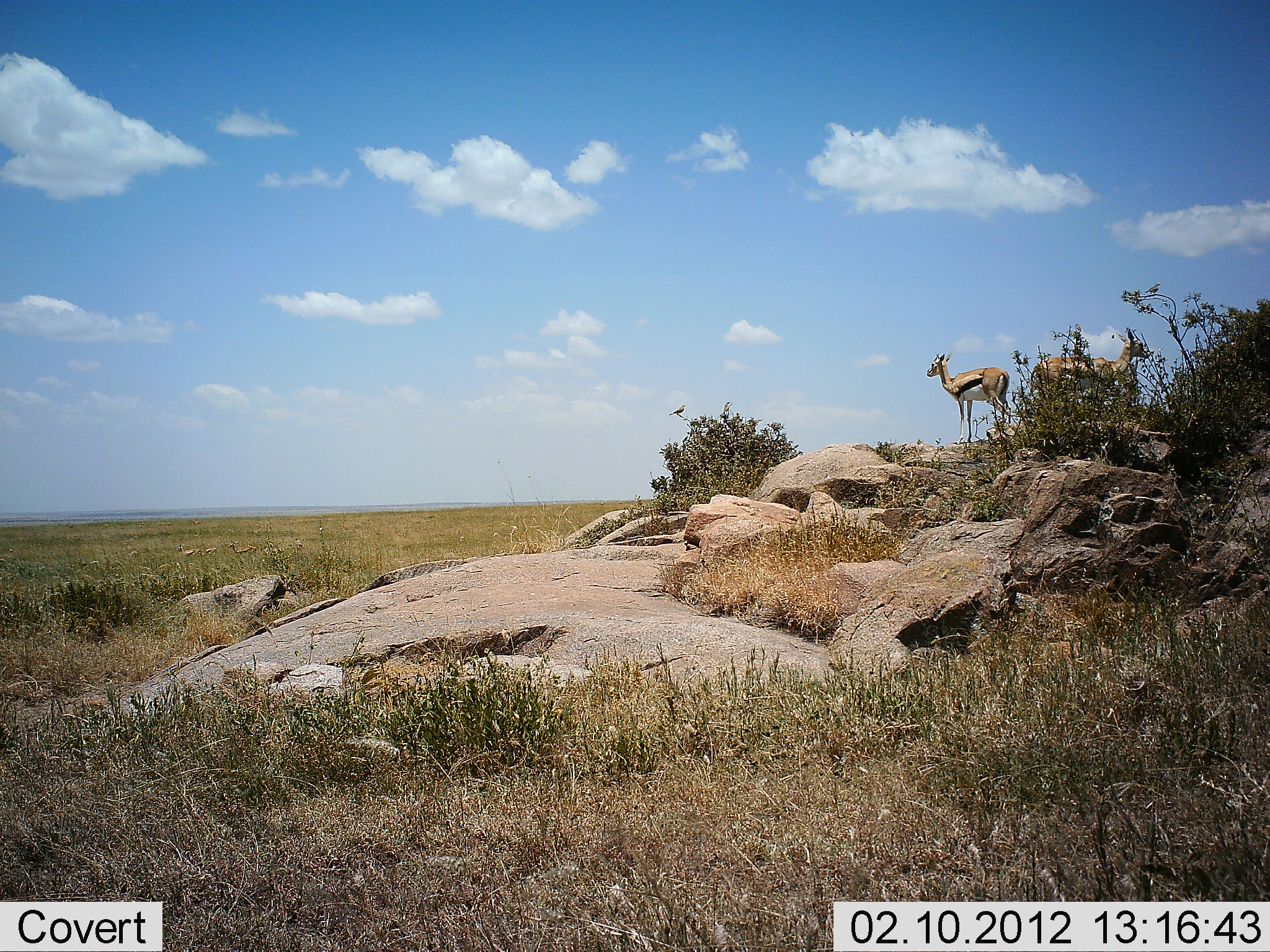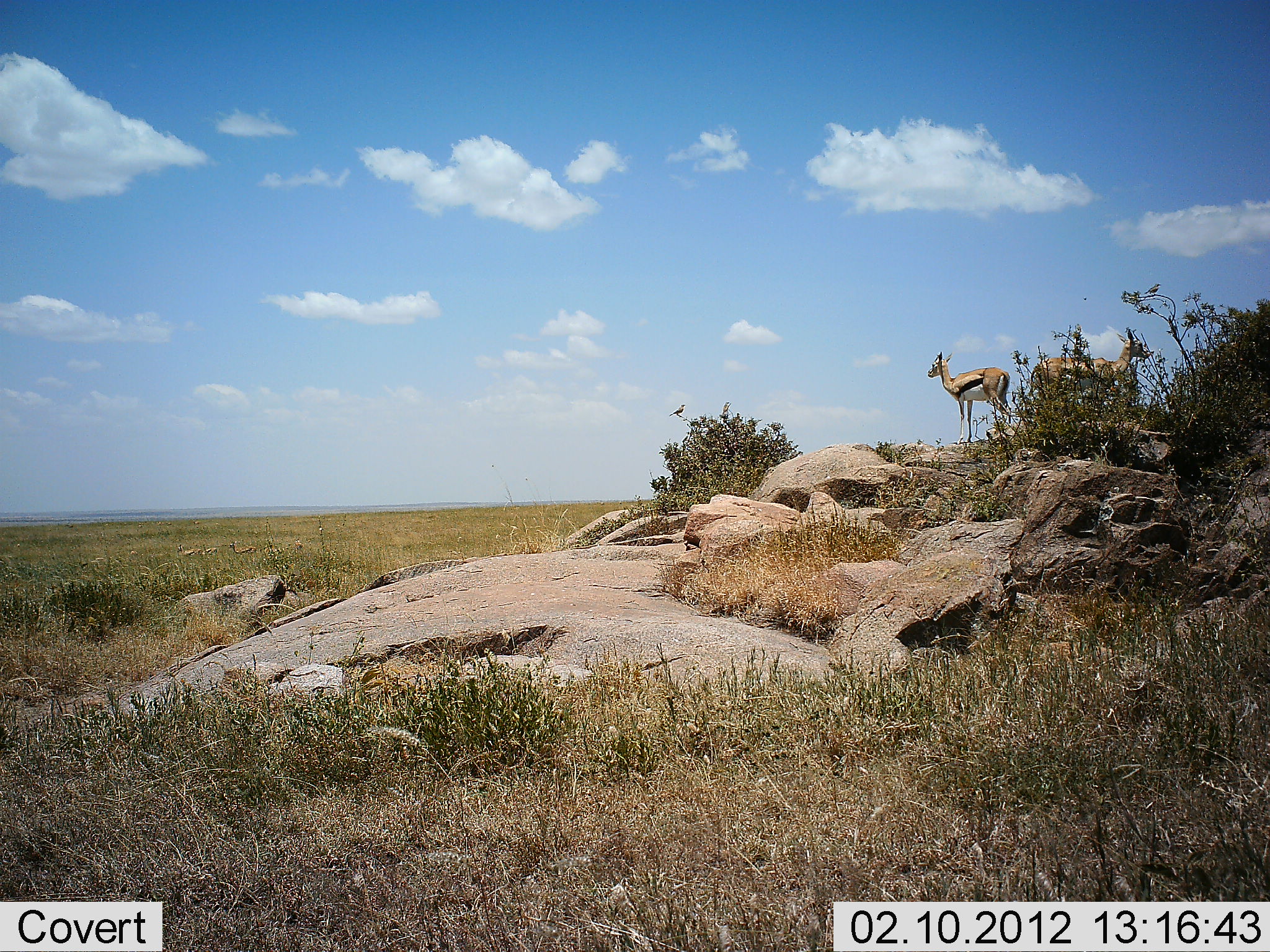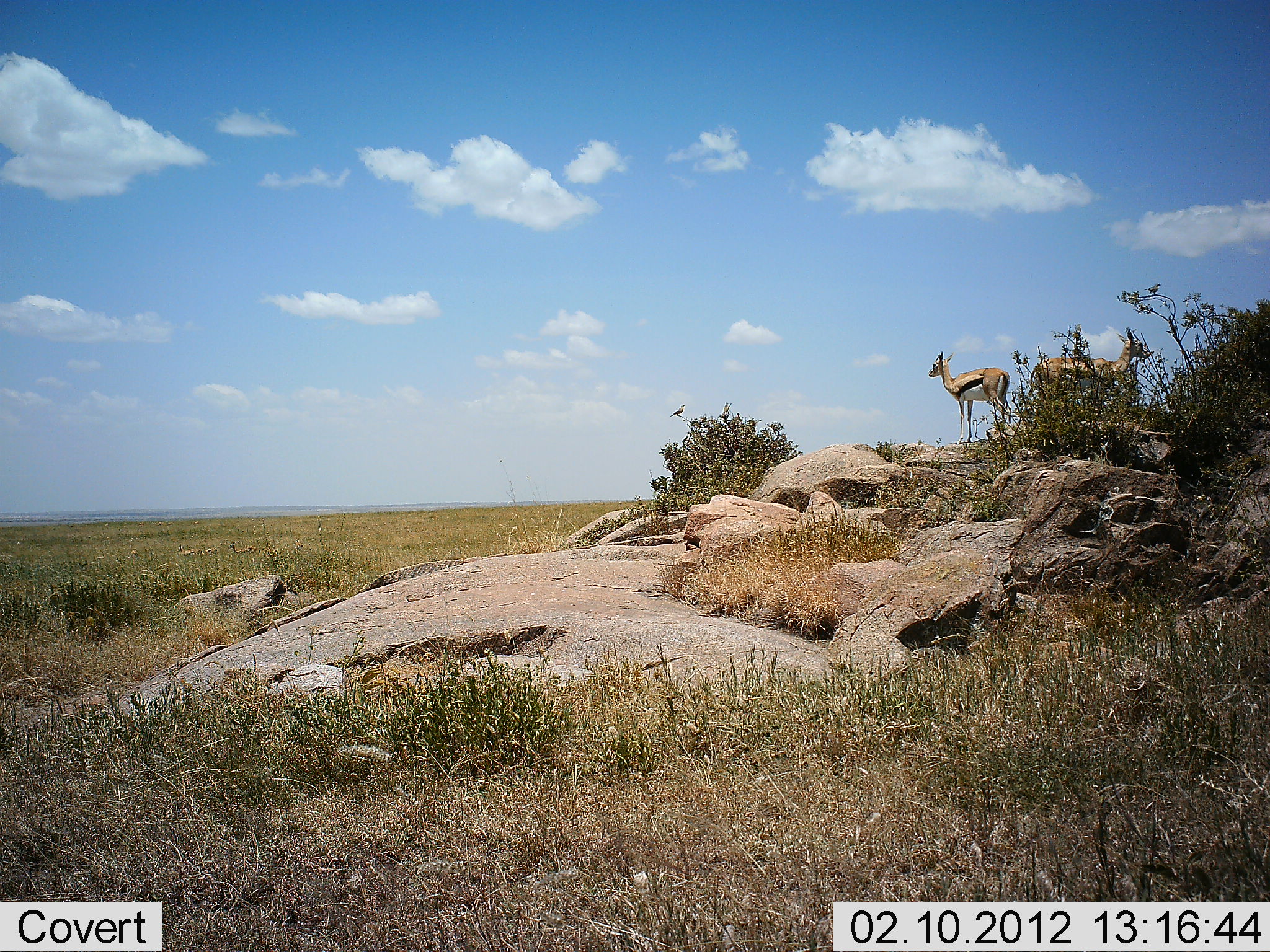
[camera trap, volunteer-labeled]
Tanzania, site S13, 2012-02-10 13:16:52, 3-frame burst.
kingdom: Animalia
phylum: Chordata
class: Mammalia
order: Artiodactyla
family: Bovidae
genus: Eudorcas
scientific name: Eudorcas thomsonii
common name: thomson's gazelle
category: gazellethomsons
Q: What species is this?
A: Gazellethomsons (thomson's gazelle) (Eudorcas thomsonii).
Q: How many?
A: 2.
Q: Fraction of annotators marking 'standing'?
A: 100%.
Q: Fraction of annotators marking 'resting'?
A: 0%.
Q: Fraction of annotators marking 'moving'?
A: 0%.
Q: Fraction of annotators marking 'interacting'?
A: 5%.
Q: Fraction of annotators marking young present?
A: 0%.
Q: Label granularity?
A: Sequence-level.